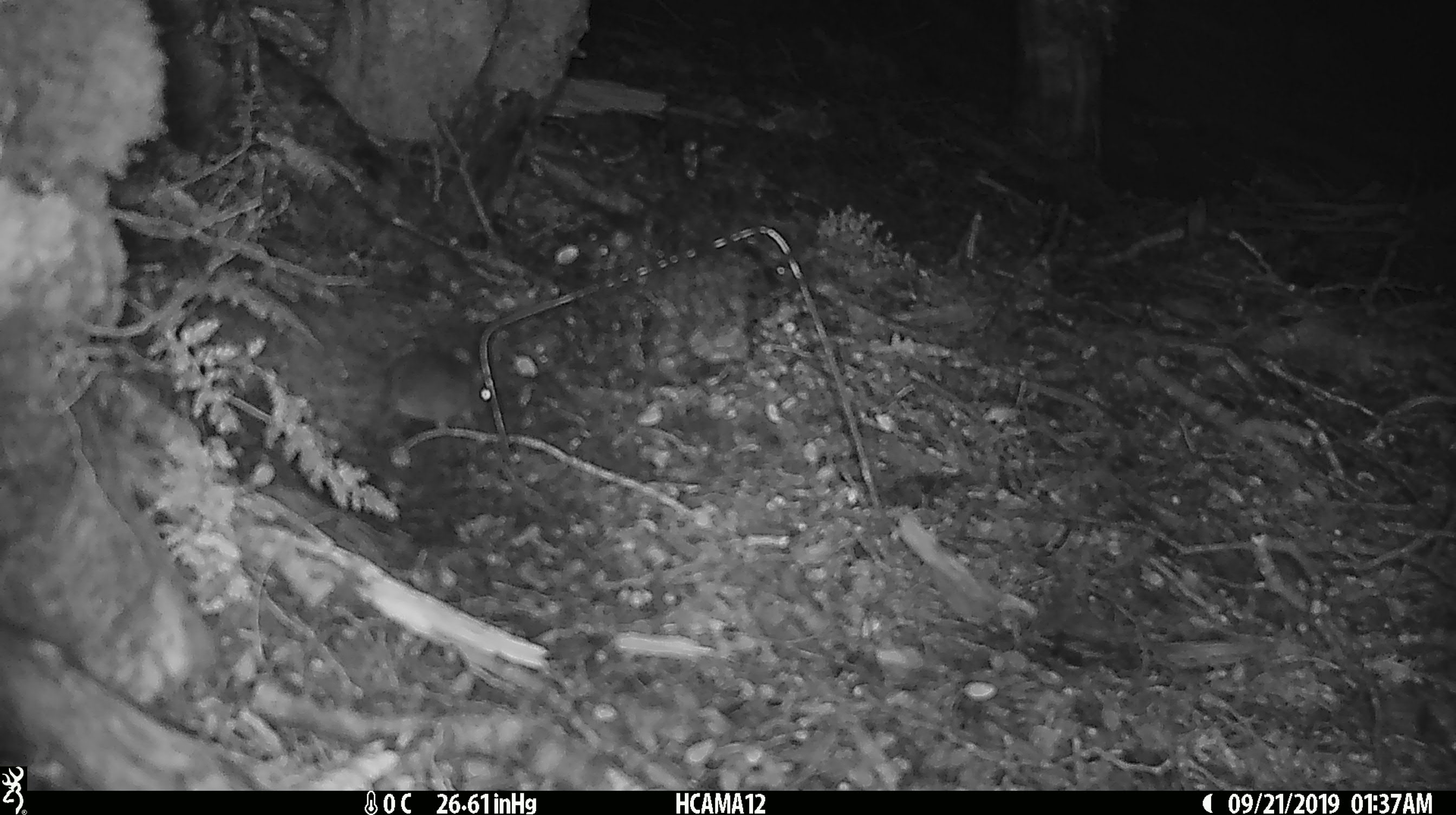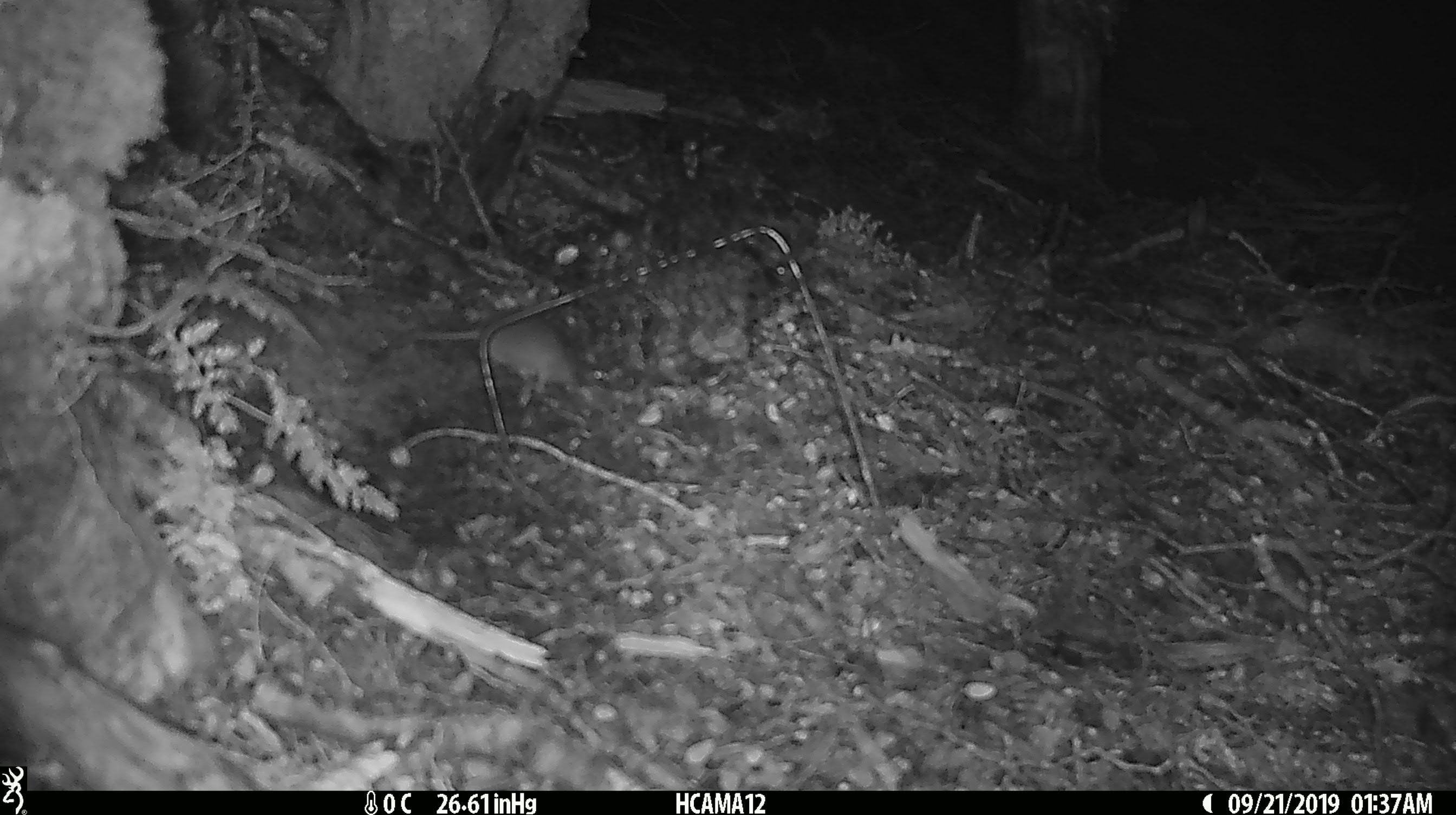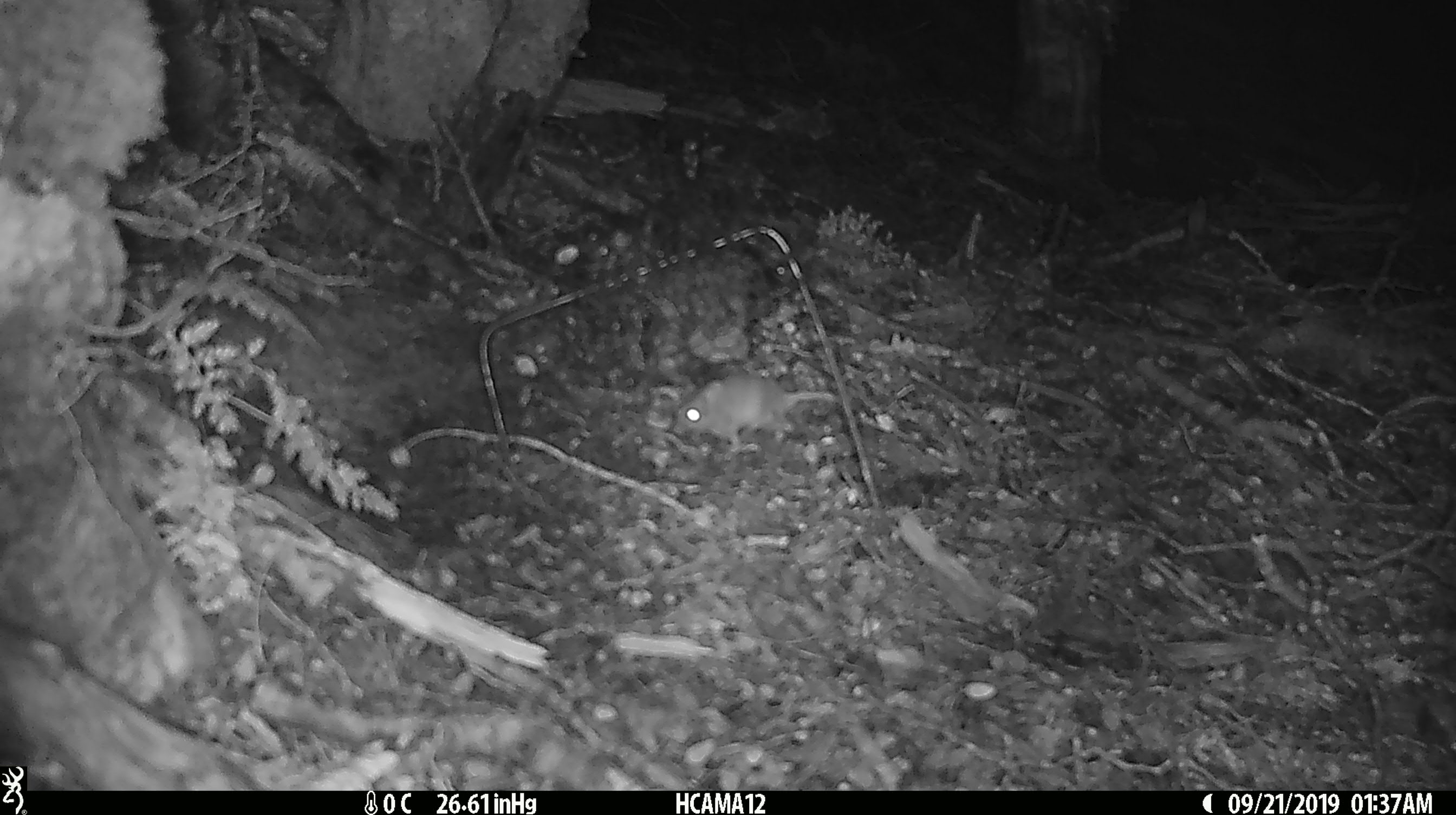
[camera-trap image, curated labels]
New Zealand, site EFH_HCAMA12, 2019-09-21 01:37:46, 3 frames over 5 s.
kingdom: Animalia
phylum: Chordata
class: Mammalia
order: Rodentia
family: Muridae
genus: Mus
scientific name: Mus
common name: mouse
Mouse (Mus).